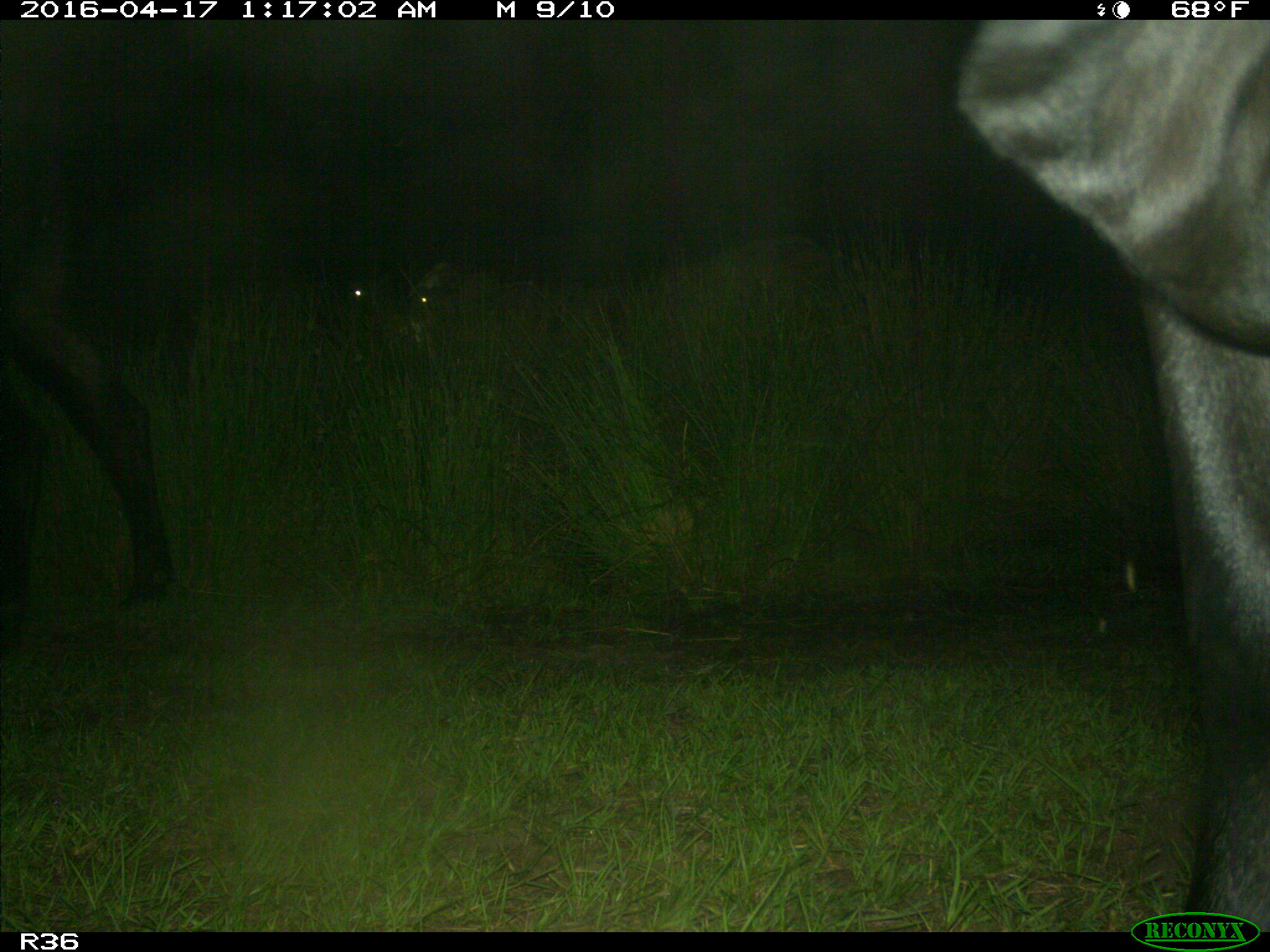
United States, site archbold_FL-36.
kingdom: Animalia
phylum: Chordata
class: Mammalia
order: Artiodactyla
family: Bovidae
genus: Bos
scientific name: Bos taurus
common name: domestic cow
Bos taurus (domestic cow).